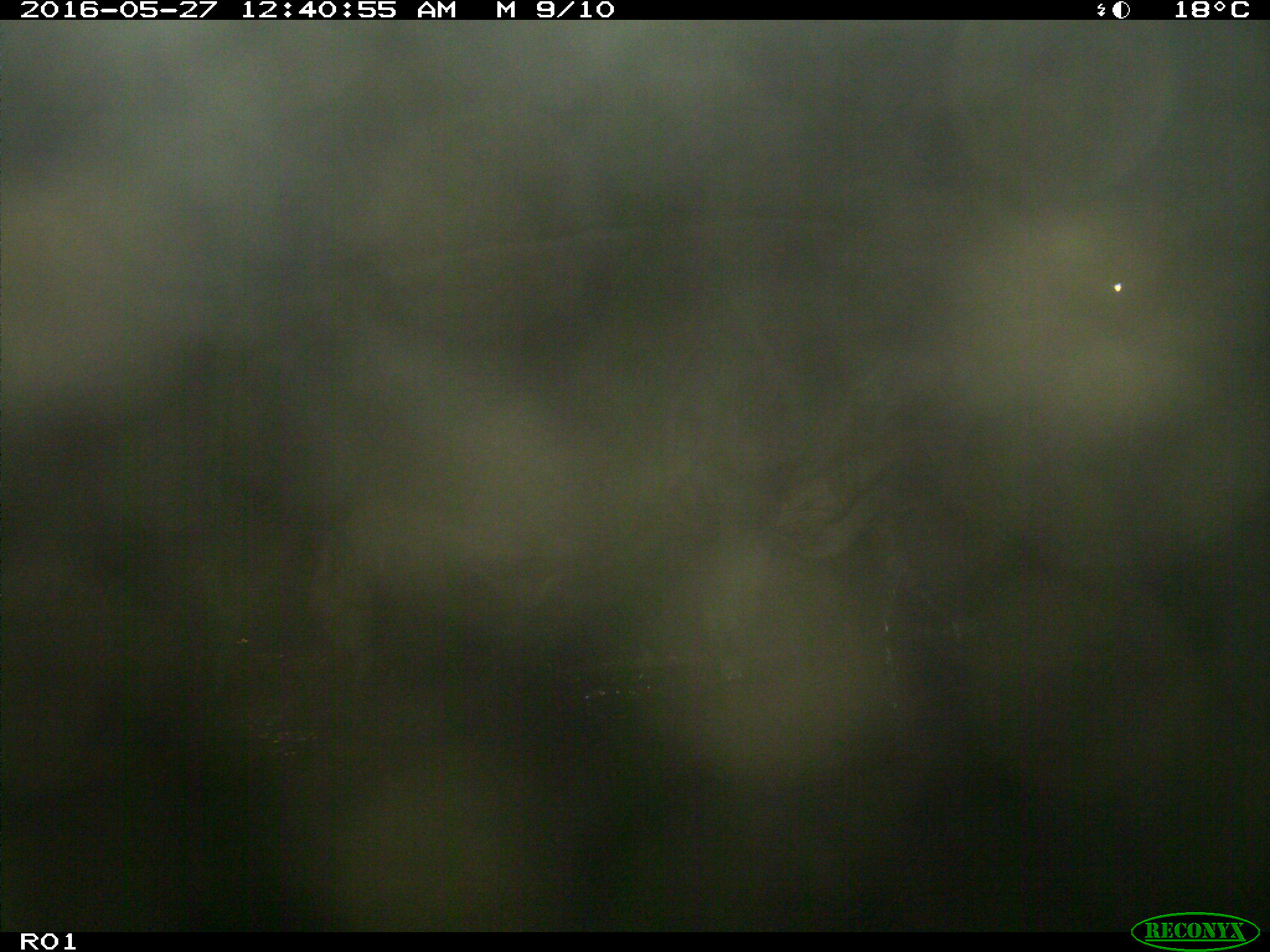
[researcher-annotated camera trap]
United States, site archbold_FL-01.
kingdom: Animalia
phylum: Chordata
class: Mammalia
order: Artiodactyla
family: Bovidae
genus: Bos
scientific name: Bos taurus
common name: domestic cow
Bos taurus (domestic cow).